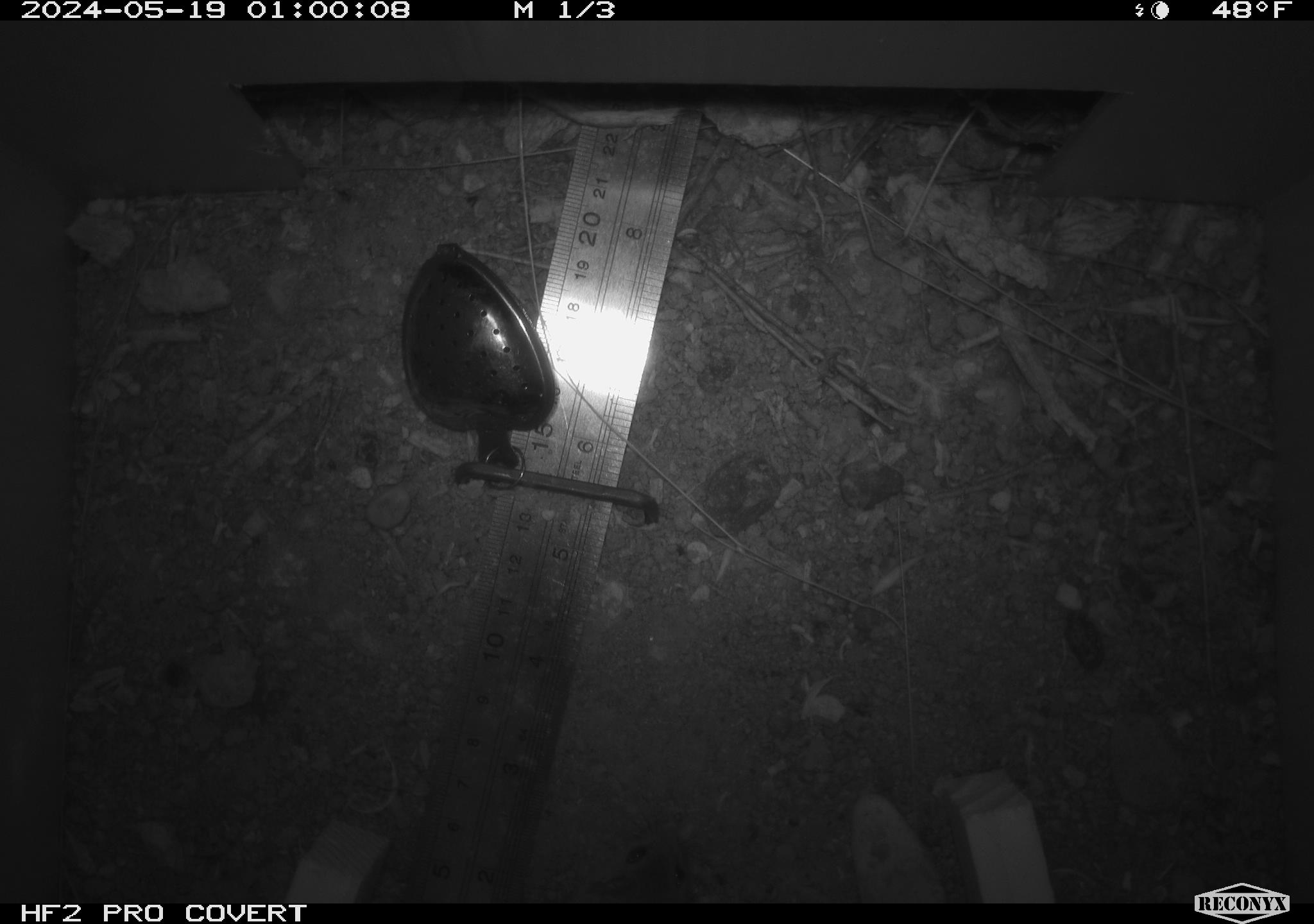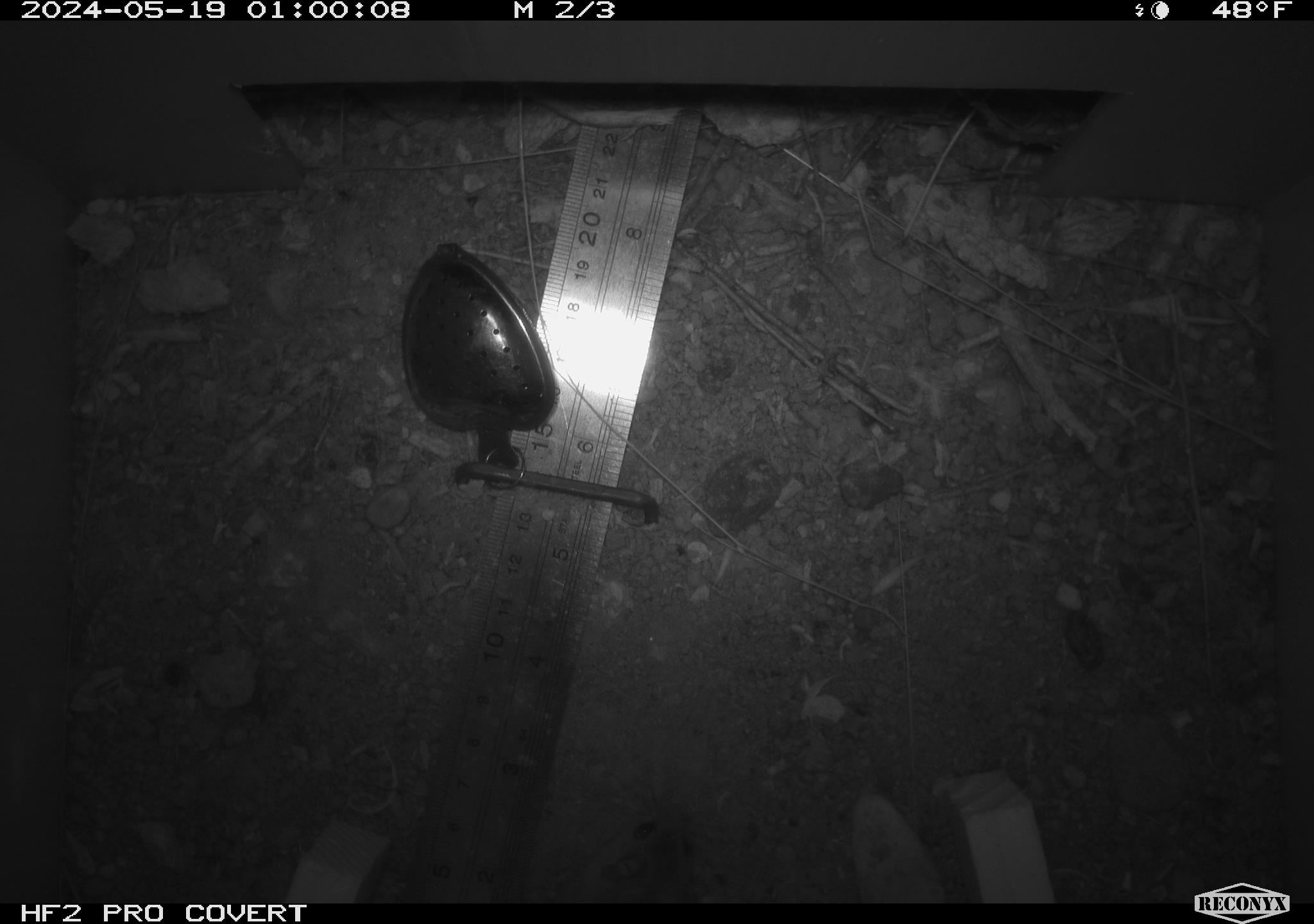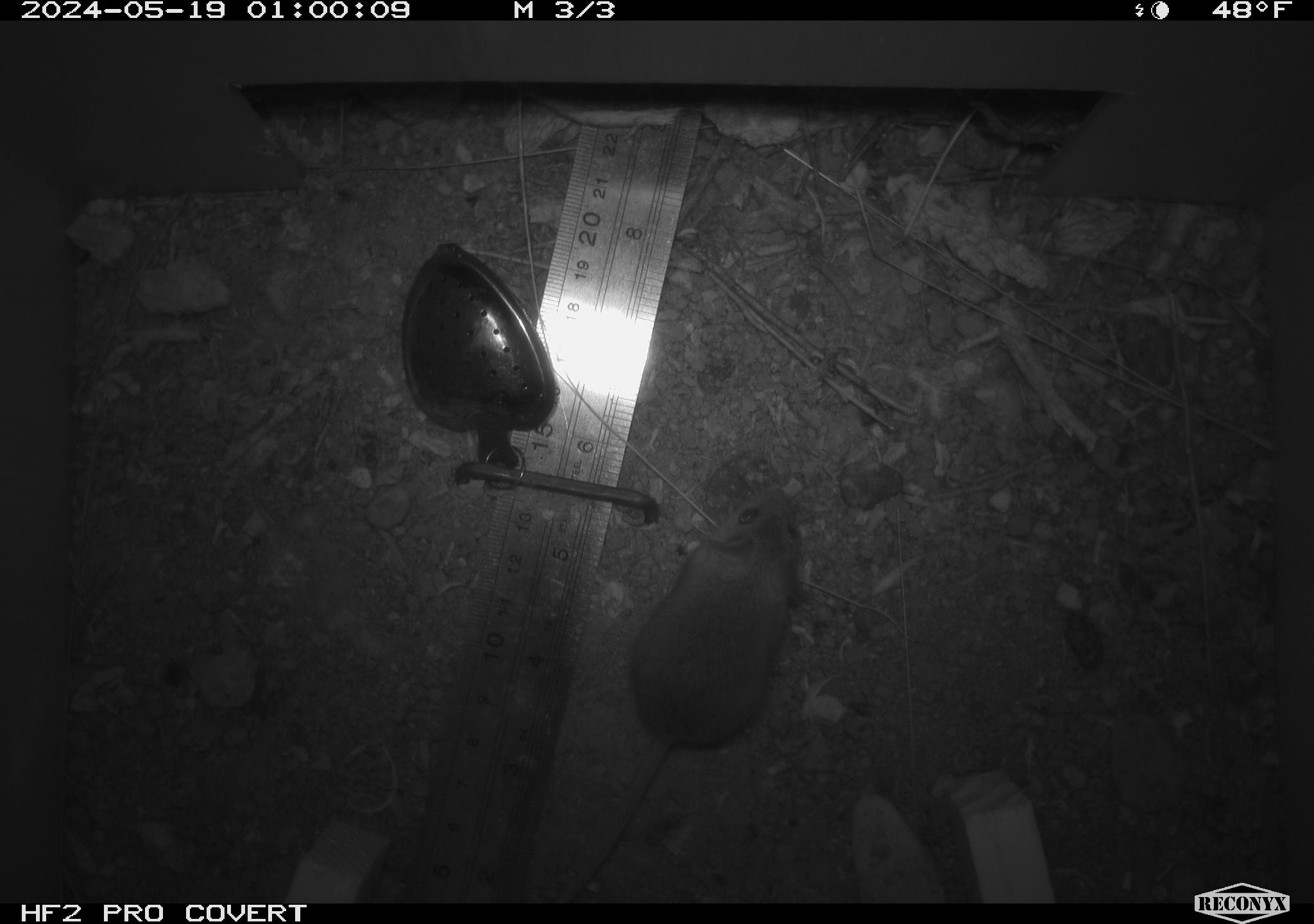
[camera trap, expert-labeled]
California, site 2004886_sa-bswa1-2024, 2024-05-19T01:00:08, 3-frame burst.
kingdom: Animalia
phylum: Chordata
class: Mammalia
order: Rodentia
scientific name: Rodentia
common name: mouse species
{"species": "mouse species (Rodentia)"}